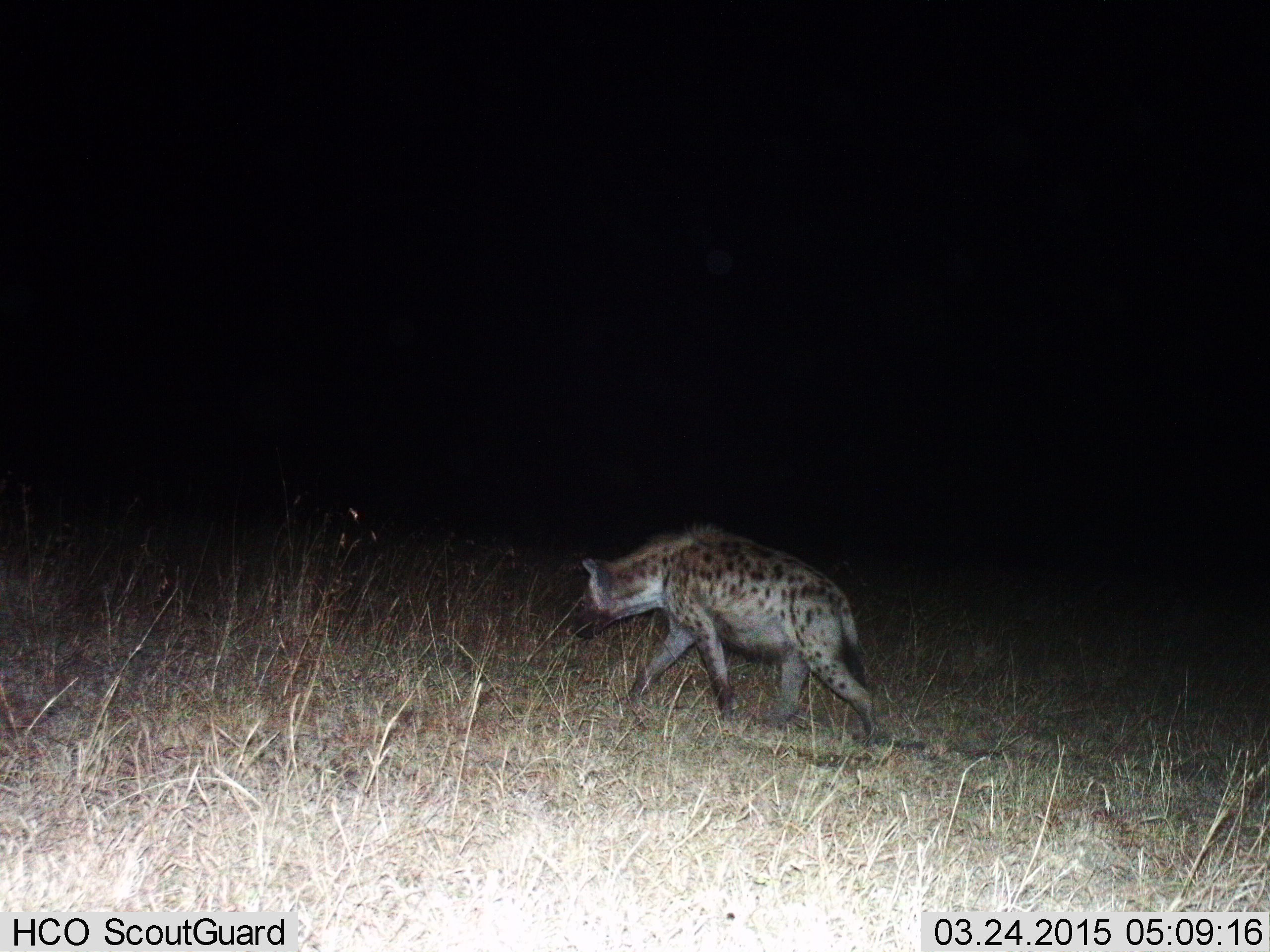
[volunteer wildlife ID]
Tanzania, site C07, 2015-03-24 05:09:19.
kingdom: Animalia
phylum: Chordata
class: Mammalia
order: Carnivora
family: Hyaenidae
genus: Crocuta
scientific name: Crocuta crocuta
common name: spotted hyena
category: hyenaspotted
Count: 1.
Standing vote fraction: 0%.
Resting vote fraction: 0%.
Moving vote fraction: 100%.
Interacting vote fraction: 0%.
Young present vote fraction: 0%.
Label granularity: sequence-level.